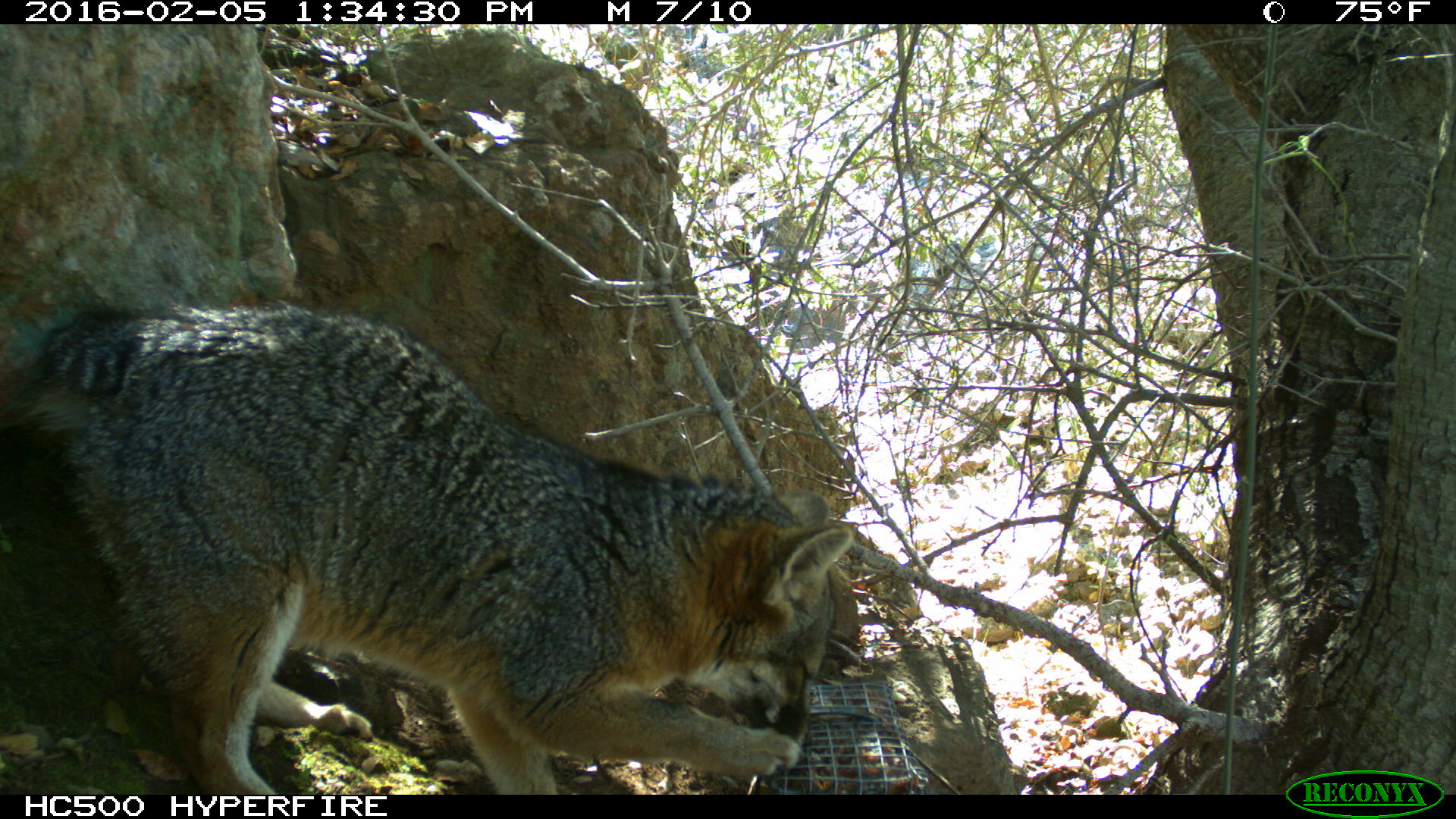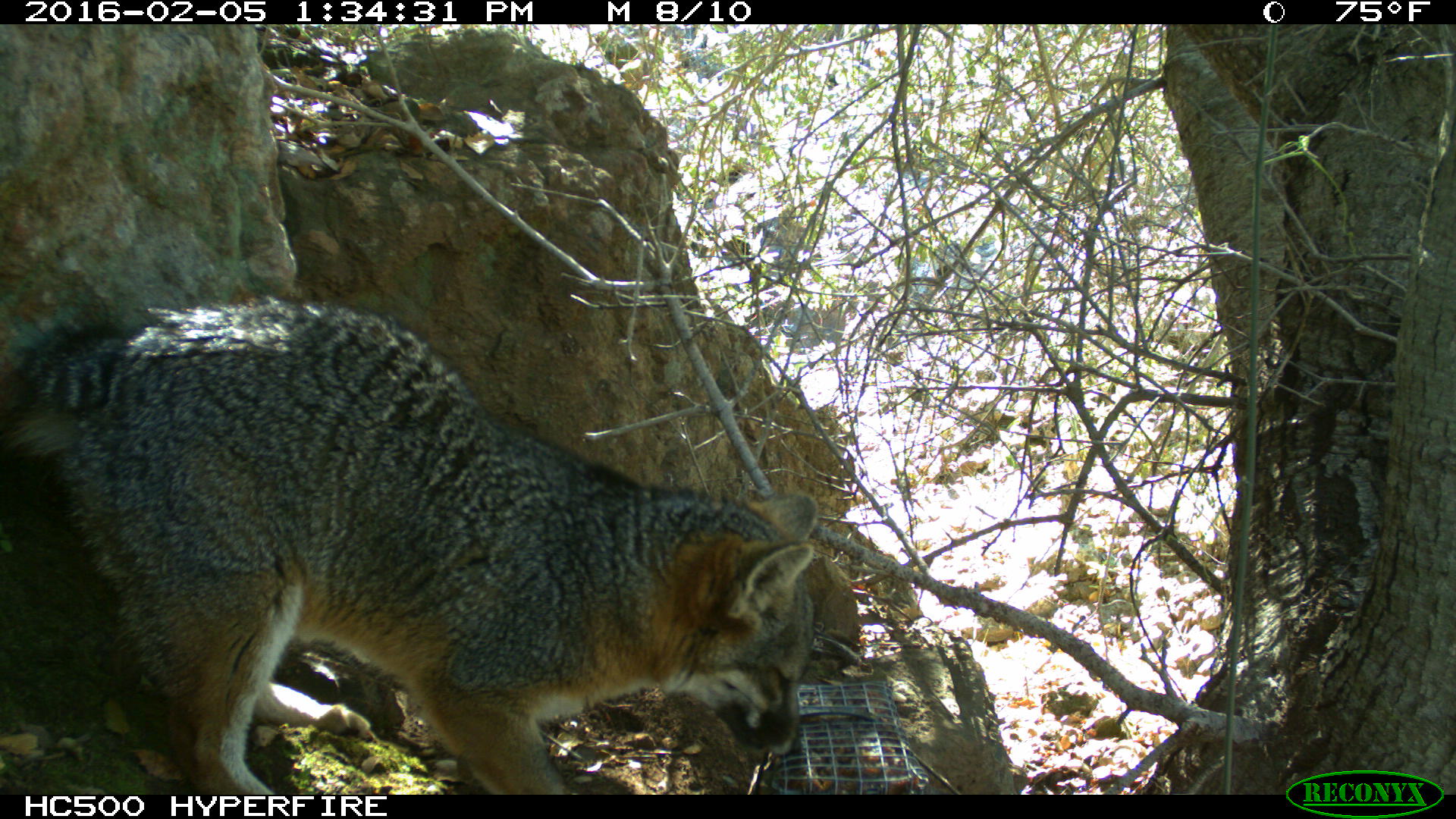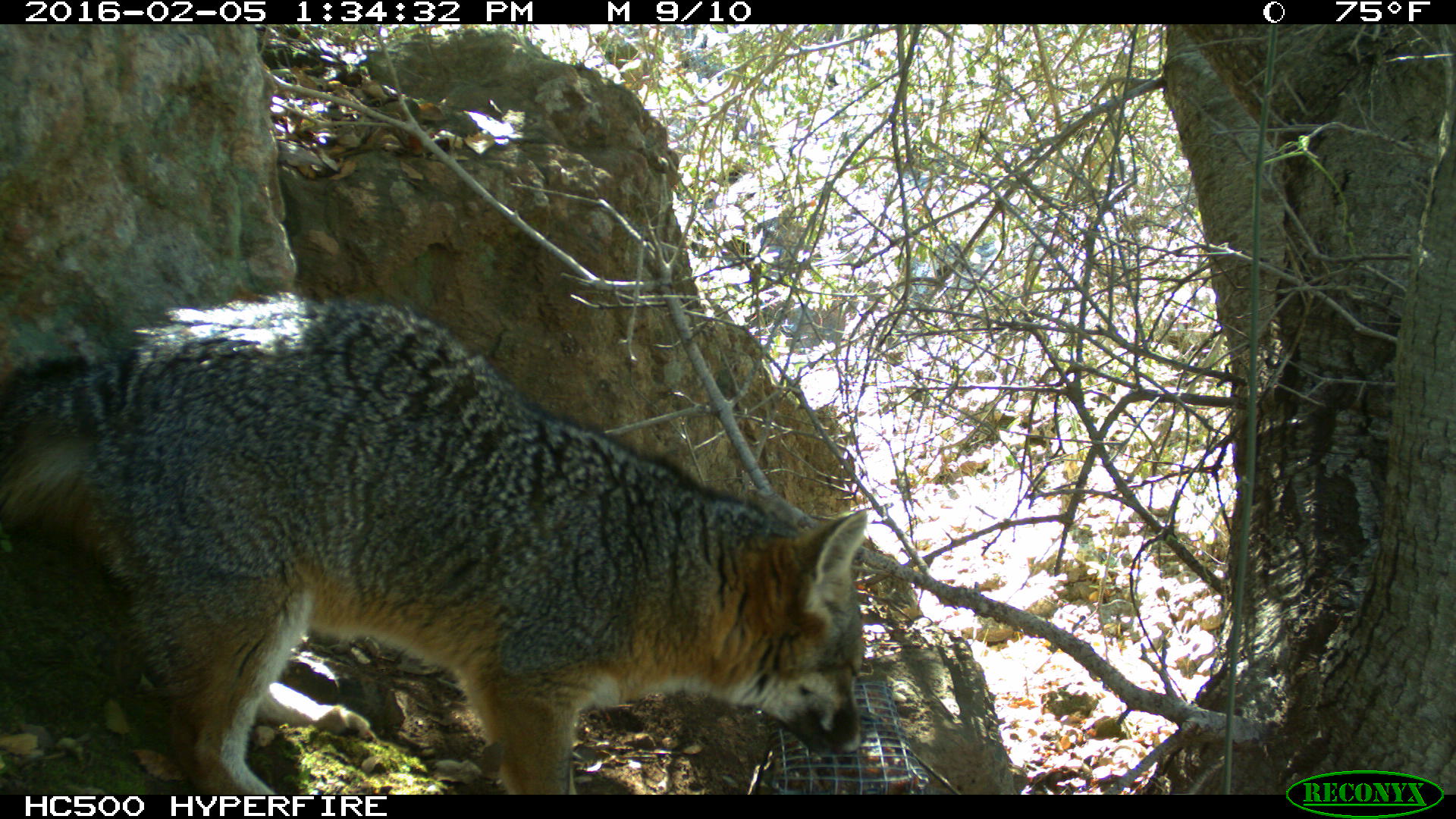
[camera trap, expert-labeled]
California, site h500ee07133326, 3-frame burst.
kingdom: Animalia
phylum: Chordata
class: Mammalia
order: Carnivora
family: Canidae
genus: Urocyon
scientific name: Urocyon littoralis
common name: island fox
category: fox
Fox (island fox) (Urocyon littoralis).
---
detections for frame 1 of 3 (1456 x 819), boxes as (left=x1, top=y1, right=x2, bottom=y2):
fox: (left=0, top=299, right=856, bottom=794)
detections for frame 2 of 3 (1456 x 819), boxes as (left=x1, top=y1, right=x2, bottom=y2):
fox: (left=0, top=293, right=819, bottom=794)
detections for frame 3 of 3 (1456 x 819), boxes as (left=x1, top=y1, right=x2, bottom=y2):
fox: (left=0, top=290, right=868, bottom=795)